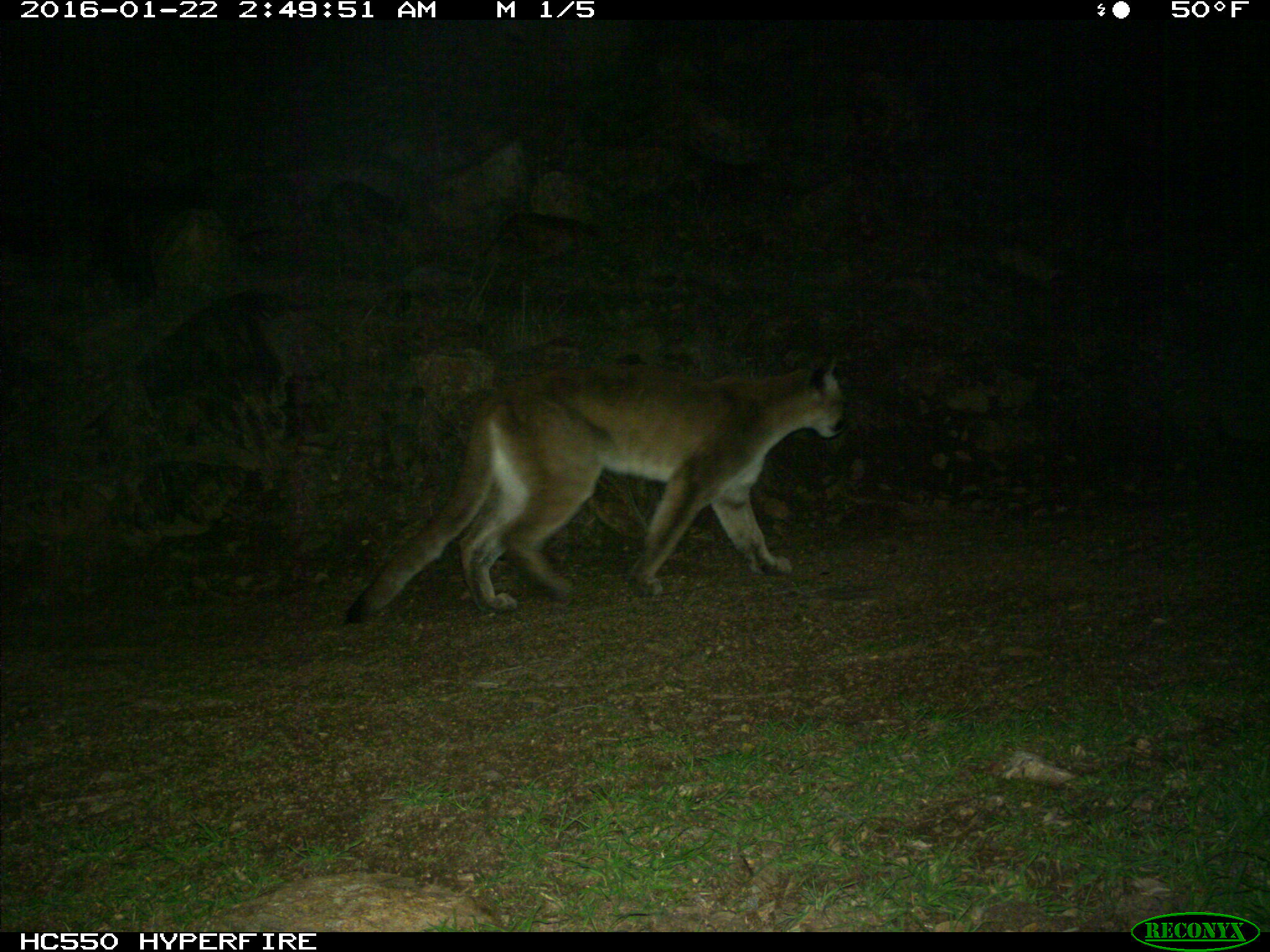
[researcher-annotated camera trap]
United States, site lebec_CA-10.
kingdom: Animalia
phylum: Chordata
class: Mammalia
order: Carnivora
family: Felidae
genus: Puma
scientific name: Puma concolor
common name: mountain lion